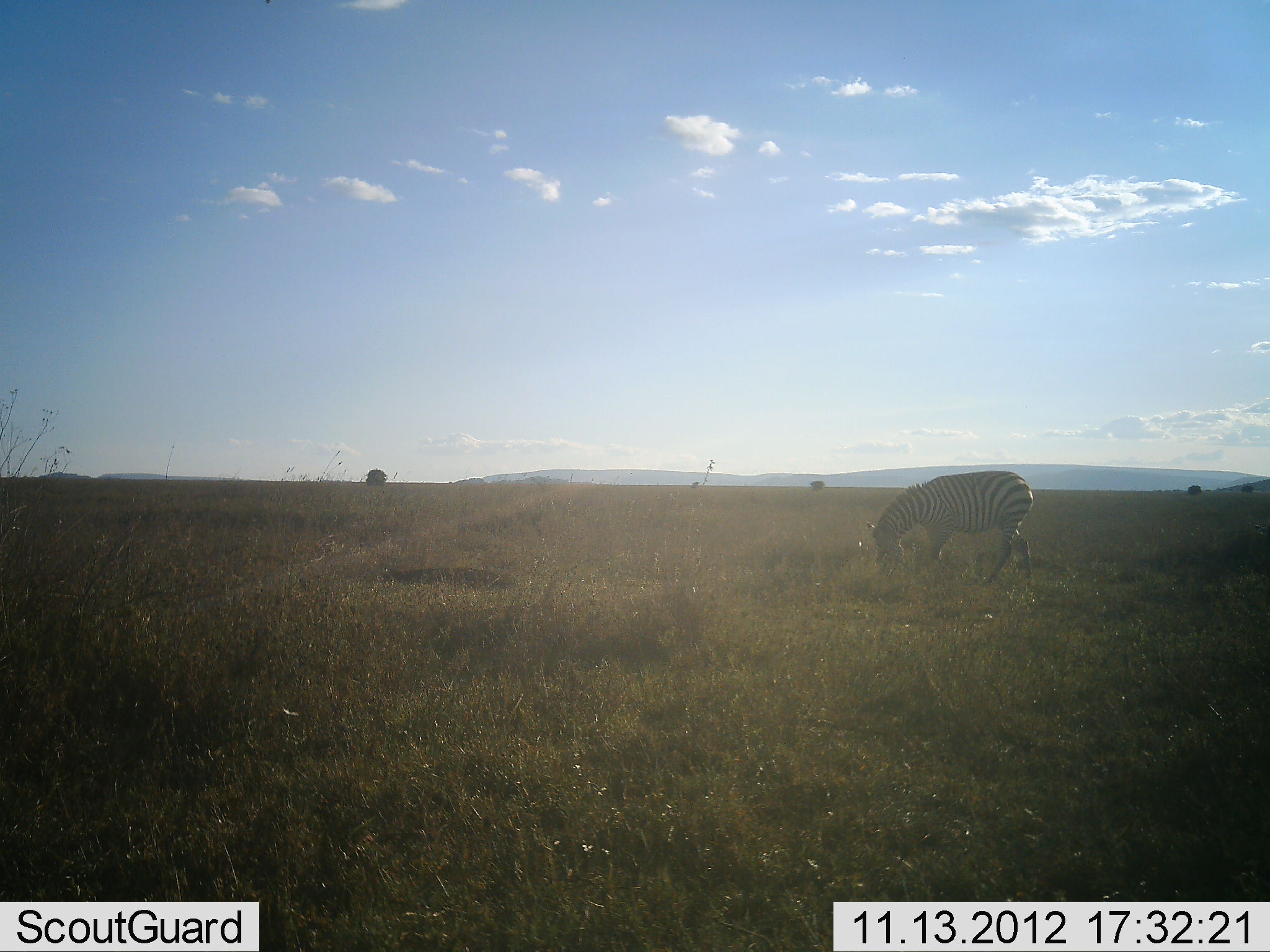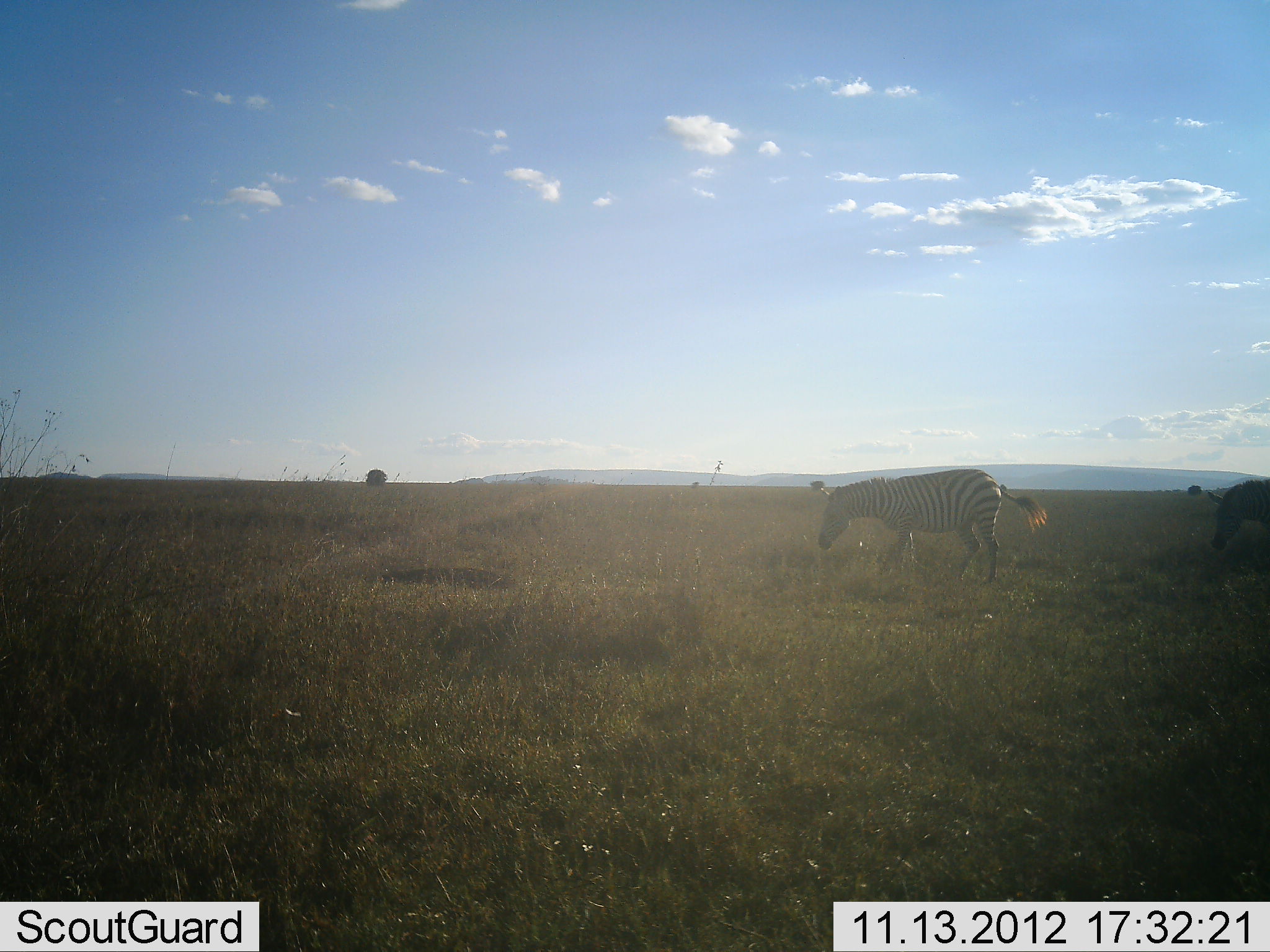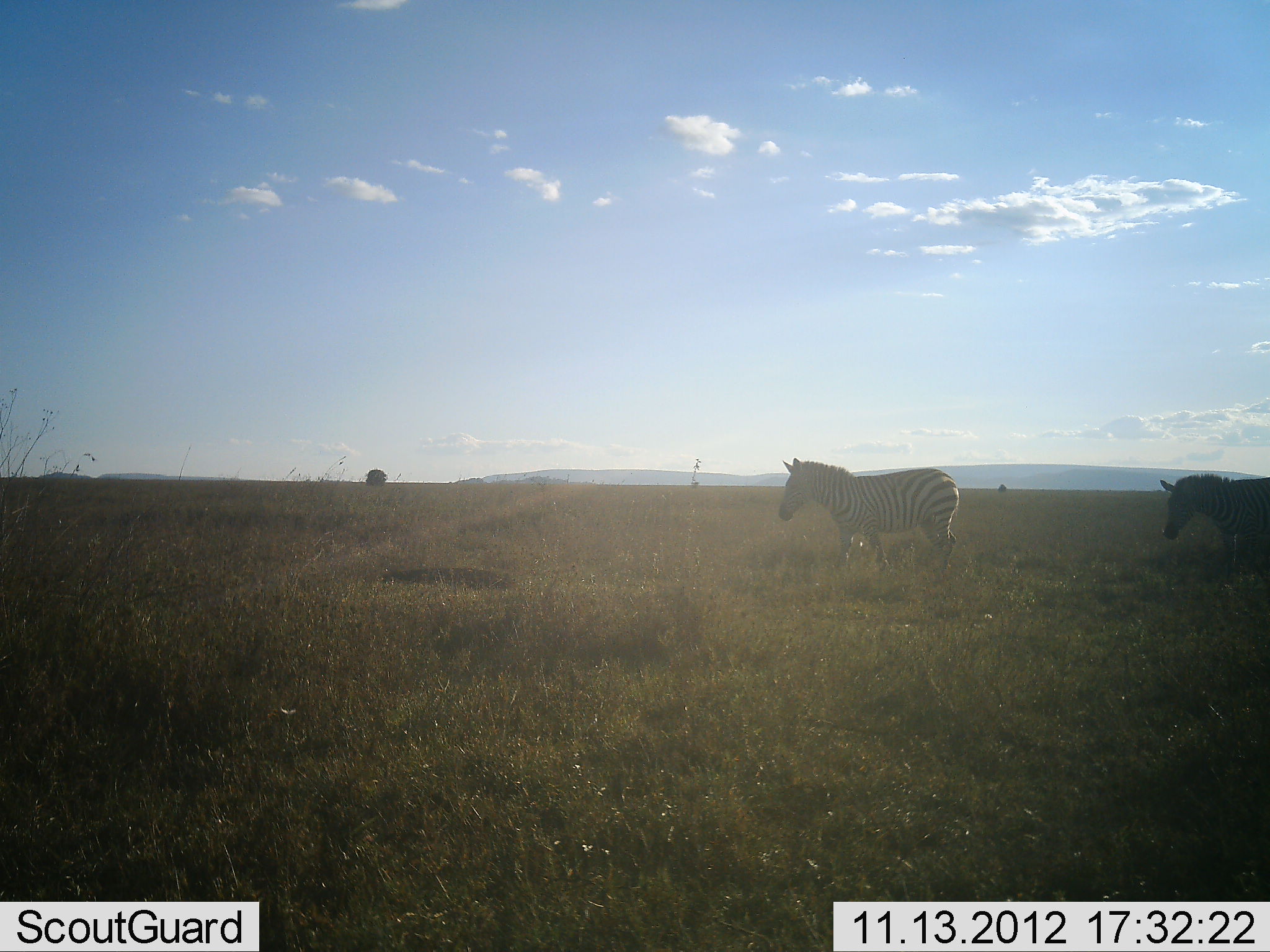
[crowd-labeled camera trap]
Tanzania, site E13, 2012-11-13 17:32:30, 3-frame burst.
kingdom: Animalia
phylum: Chordata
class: Mammalia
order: Perissodactyla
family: Equidae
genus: Equus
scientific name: Equus quagga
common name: plains zebra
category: zebra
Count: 2.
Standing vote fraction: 10%.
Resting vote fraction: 0%.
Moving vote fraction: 100%.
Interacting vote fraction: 0%.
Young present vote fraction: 0%.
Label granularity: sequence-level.